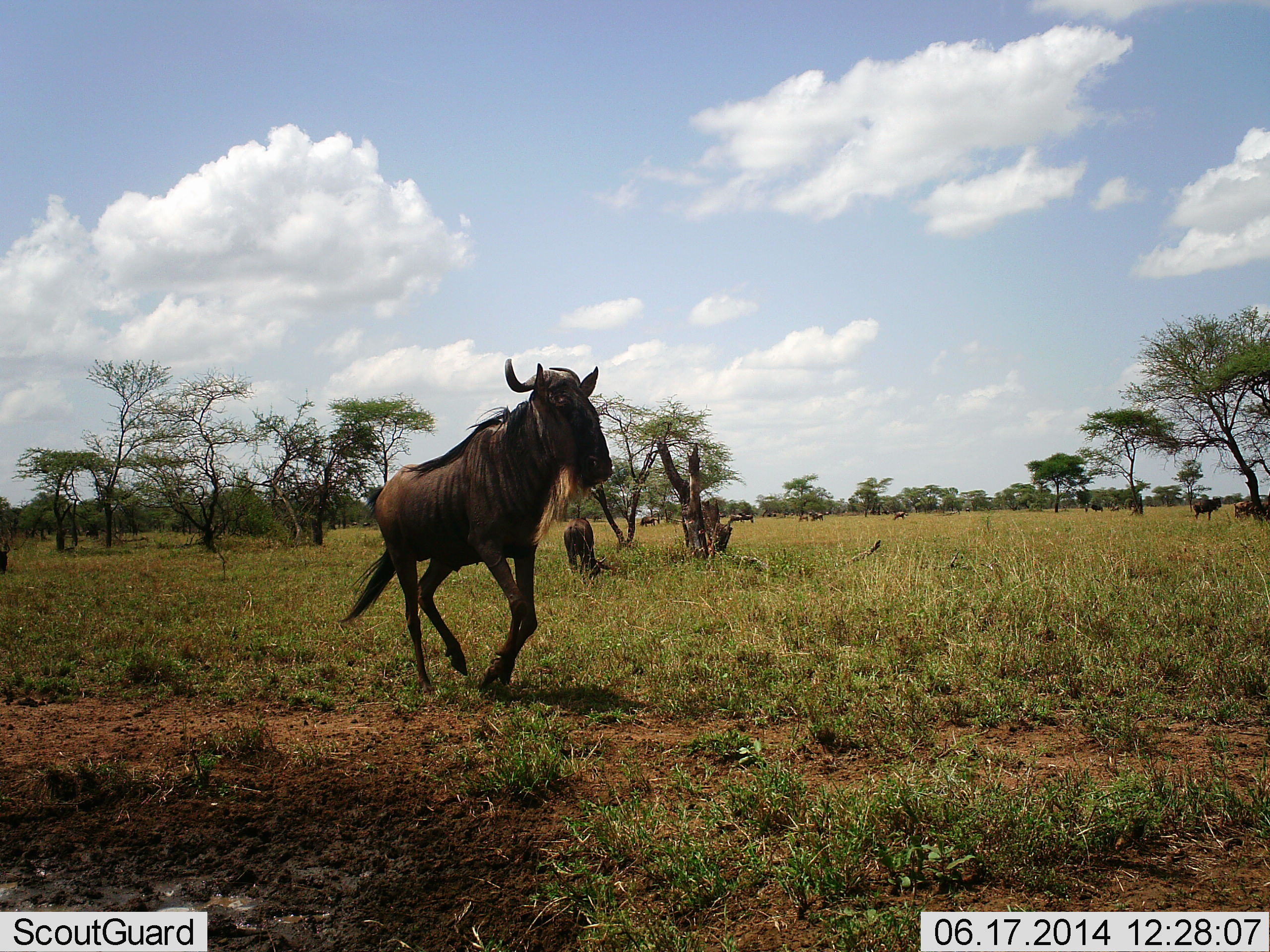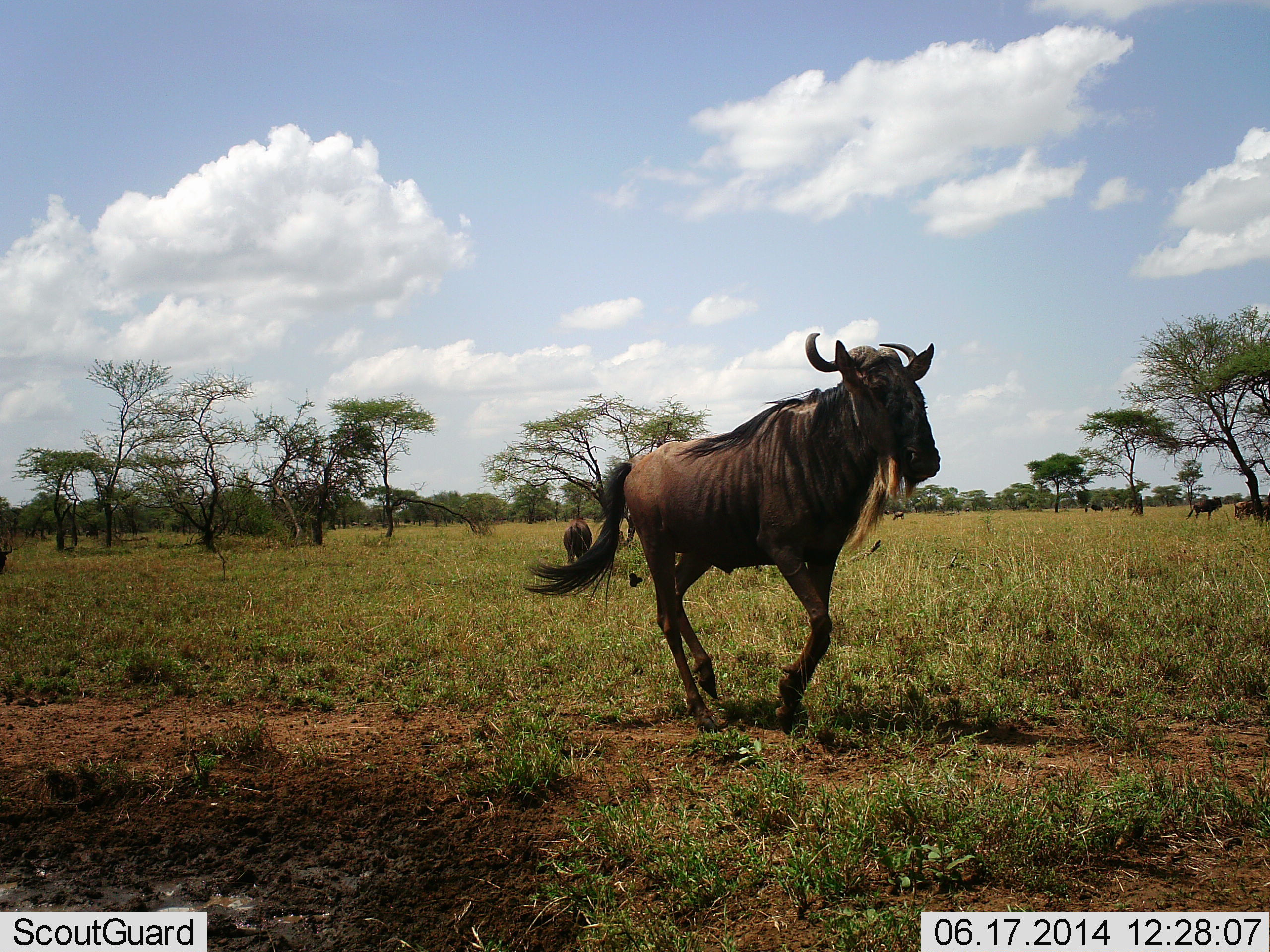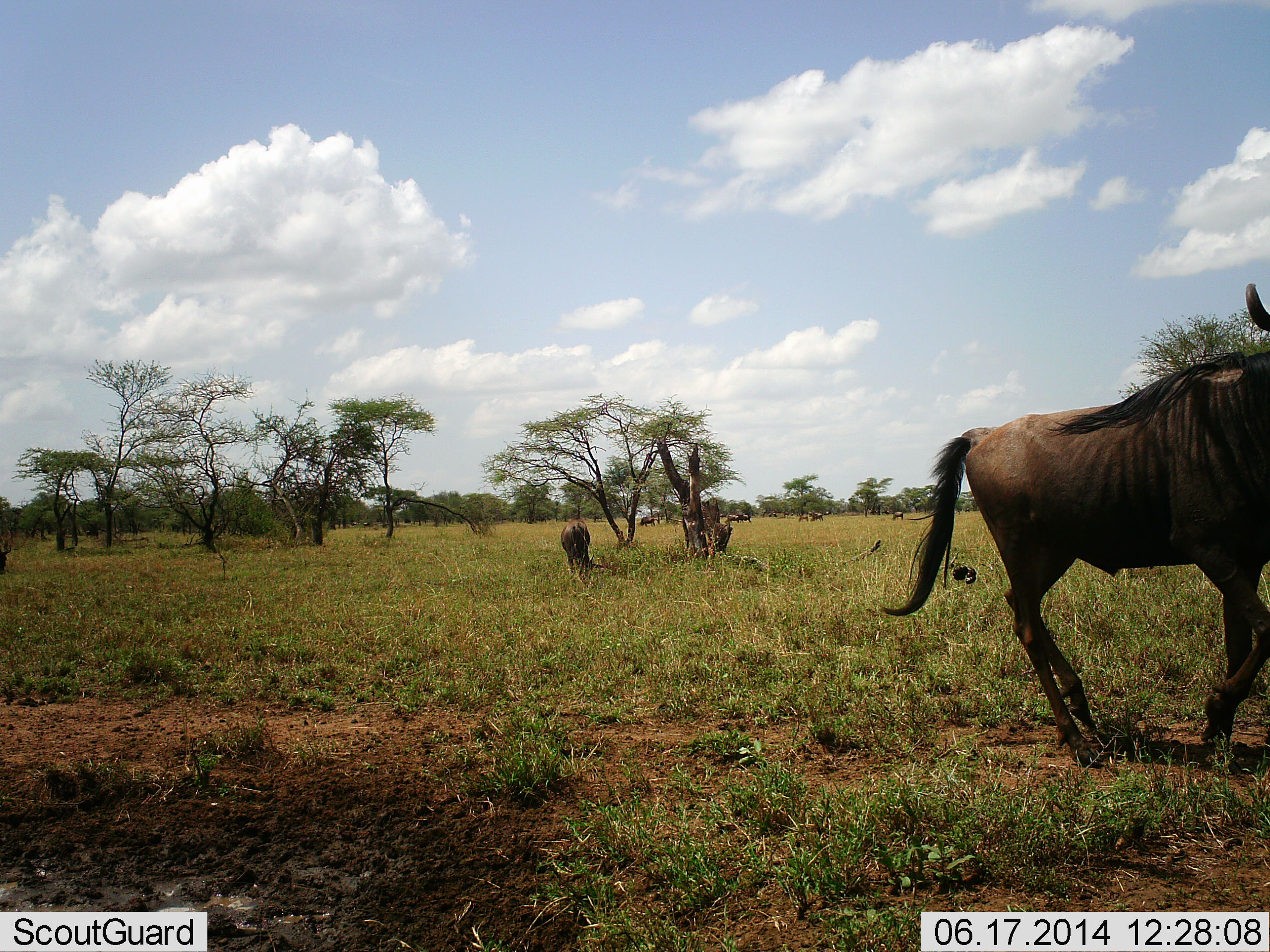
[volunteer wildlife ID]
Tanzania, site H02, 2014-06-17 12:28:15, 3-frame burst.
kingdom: Animalia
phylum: Chordata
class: Mammalia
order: Artiodactyla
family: Bovidae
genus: Connochaetes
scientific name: Connochaetes taurinus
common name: blue wildebeest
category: wildebeest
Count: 3.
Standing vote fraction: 33%.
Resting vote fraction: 0%.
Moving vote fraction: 83%.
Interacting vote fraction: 0%.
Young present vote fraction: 0%.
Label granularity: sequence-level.